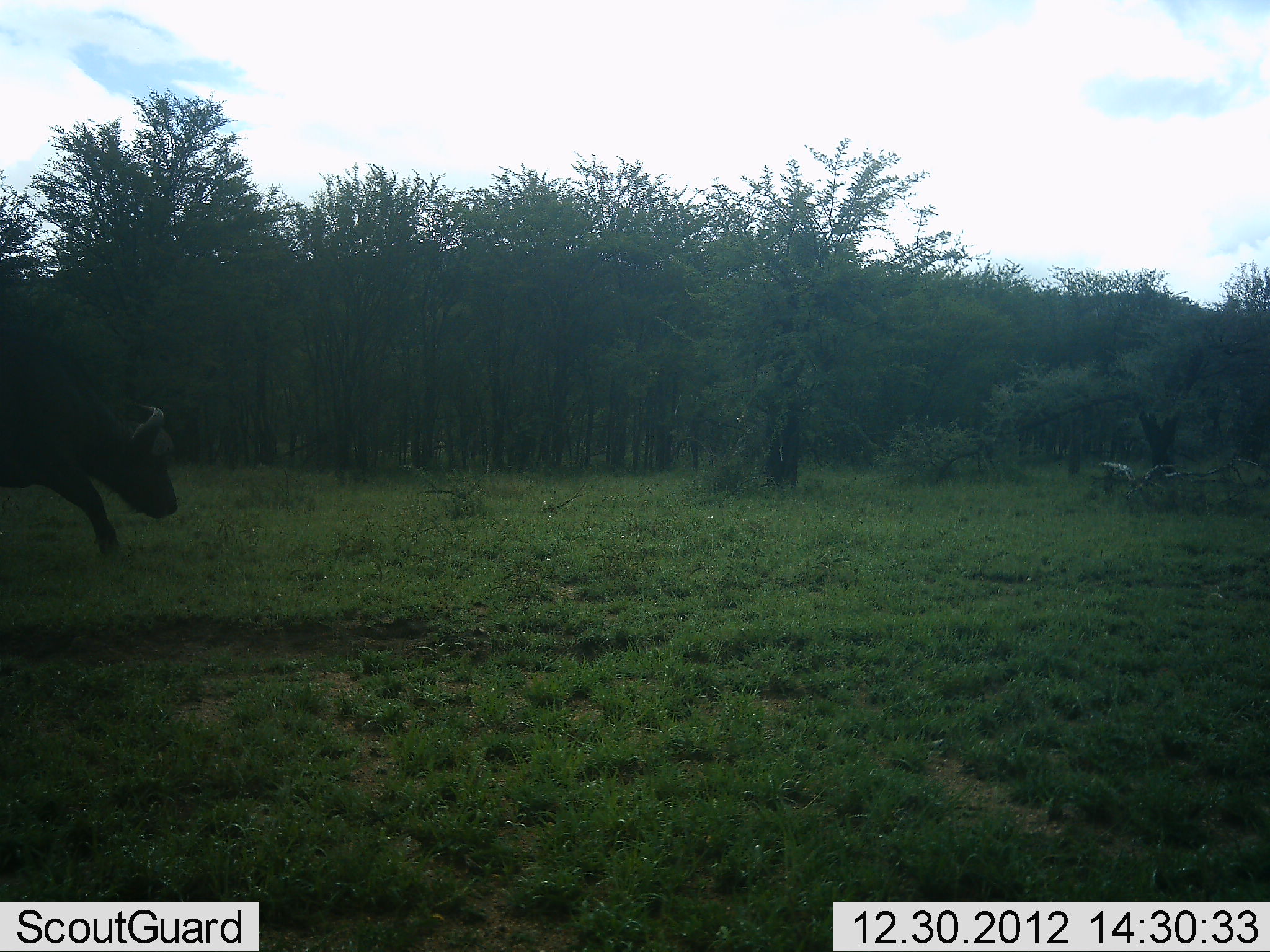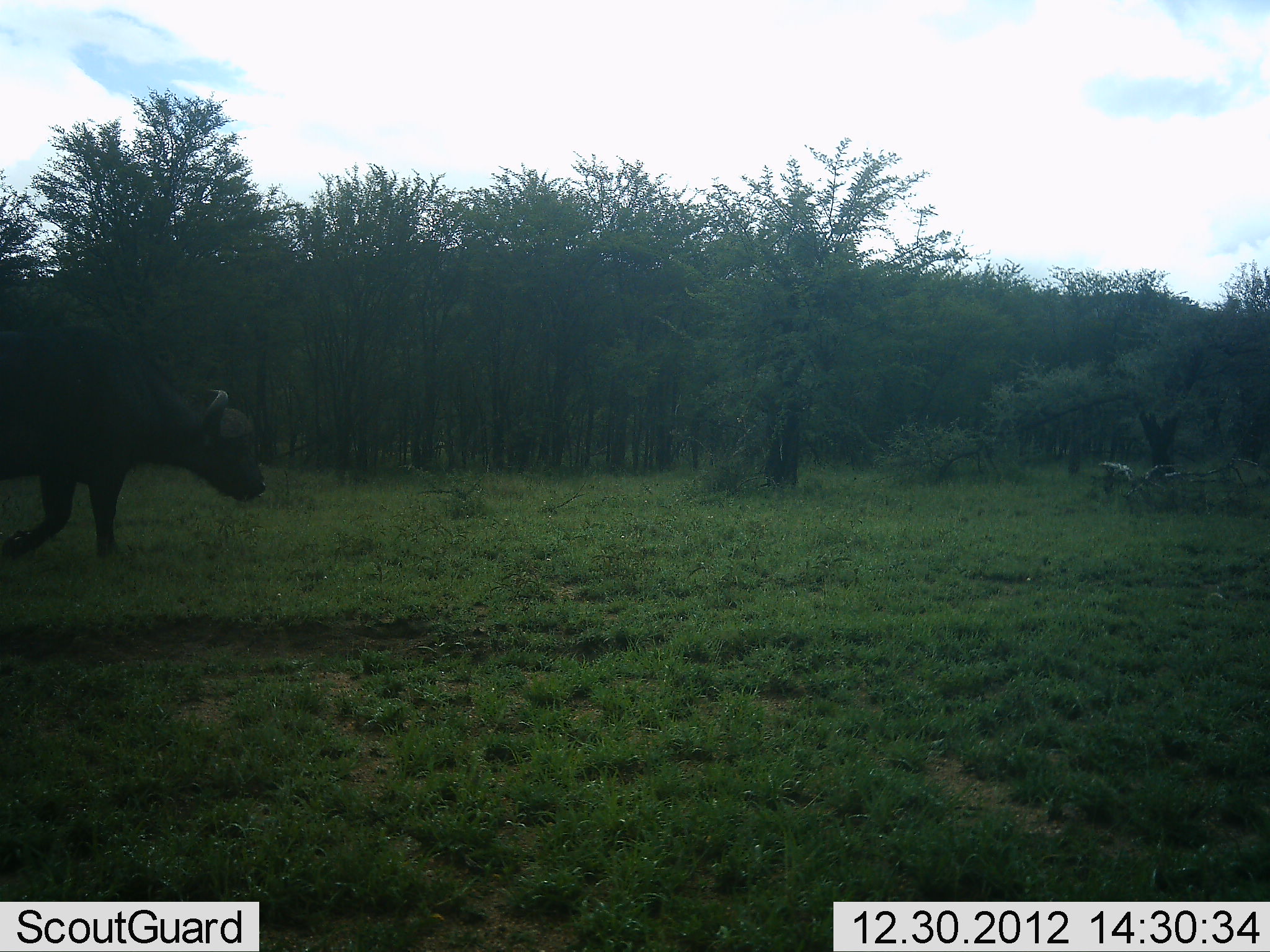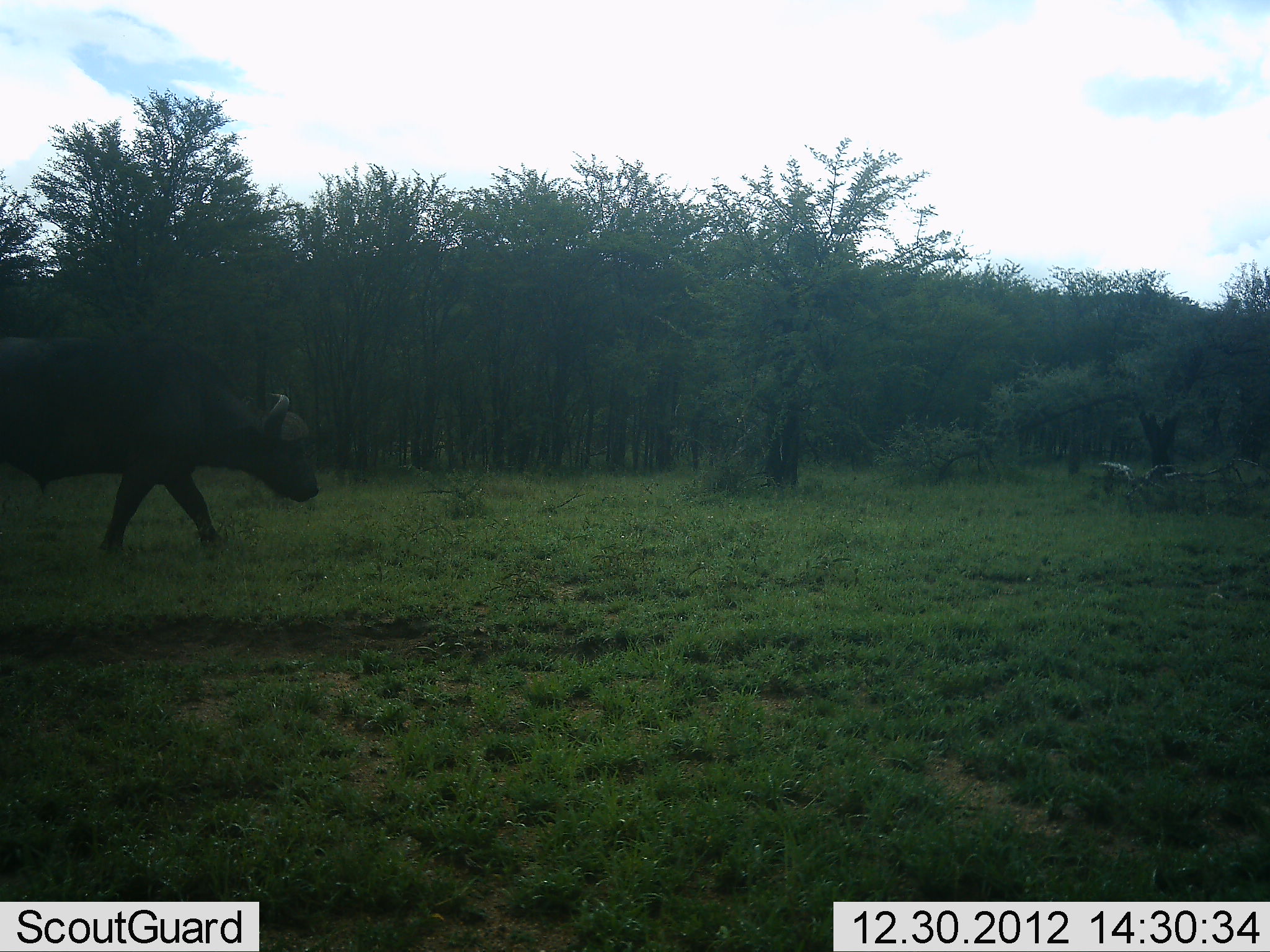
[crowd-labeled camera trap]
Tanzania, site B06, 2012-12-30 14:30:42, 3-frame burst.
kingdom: Animalia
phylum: Chordata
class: Mammalia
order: Artiodactyla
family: Bovidae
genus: Syncerus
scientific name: Syncerus caffer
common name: cape buffalo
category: buffalo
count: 1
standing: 3%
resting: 0%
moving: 100%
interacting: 0%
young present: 0%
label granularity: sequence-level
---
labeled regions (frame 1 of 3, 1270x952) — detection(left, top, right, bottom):
animal: detection(0, 328, 178, 555)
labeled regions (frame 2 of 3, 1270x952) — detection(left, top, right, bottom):
animal: detection(0, 332, 269, 559)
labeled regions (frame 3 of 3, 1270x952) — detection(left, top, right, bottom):
animal: detection(0, 337, 319, 551)